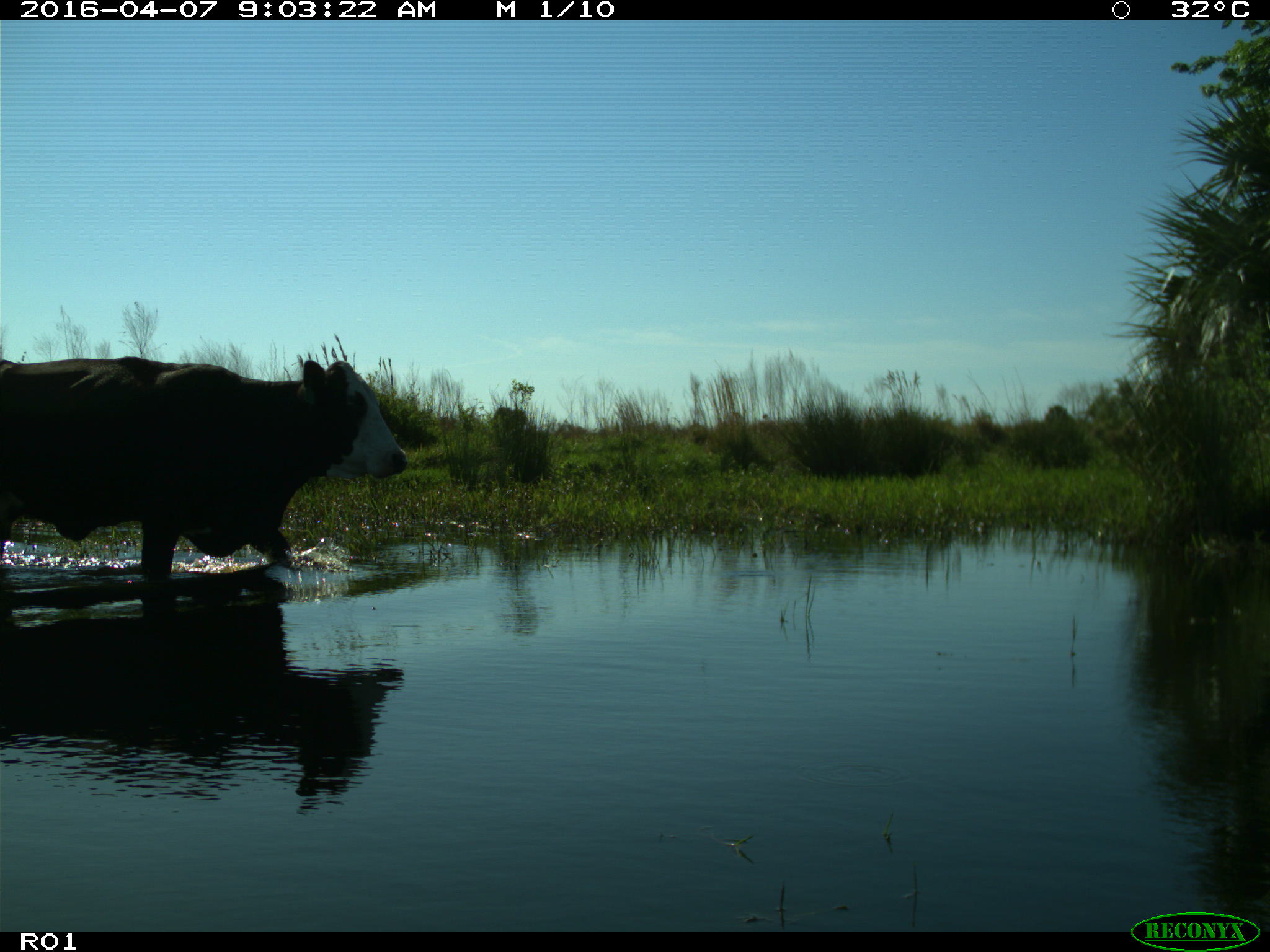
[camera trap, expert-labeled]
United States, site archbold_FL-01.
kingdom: Animalia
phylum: Chordata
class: Mammalia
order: Artiodactyla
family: Bovidae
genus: Bos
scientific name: Bos taurus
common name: domestic cow